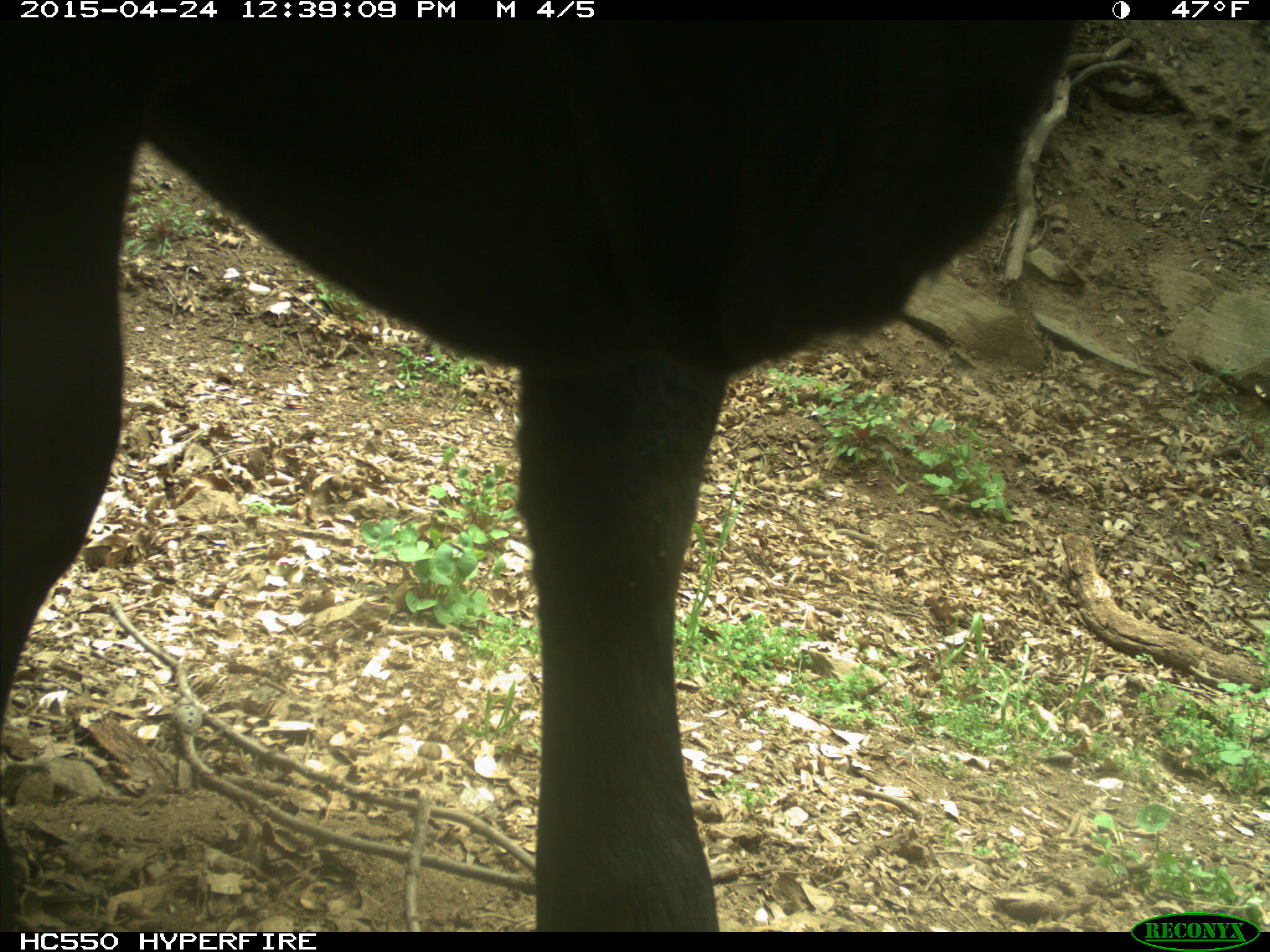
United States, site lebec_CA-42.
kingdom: Animalia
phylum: Chordata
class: Mammalia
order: Artiodactyla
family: Bovidae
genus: Bos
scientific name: Bos taurus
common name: domestic cow